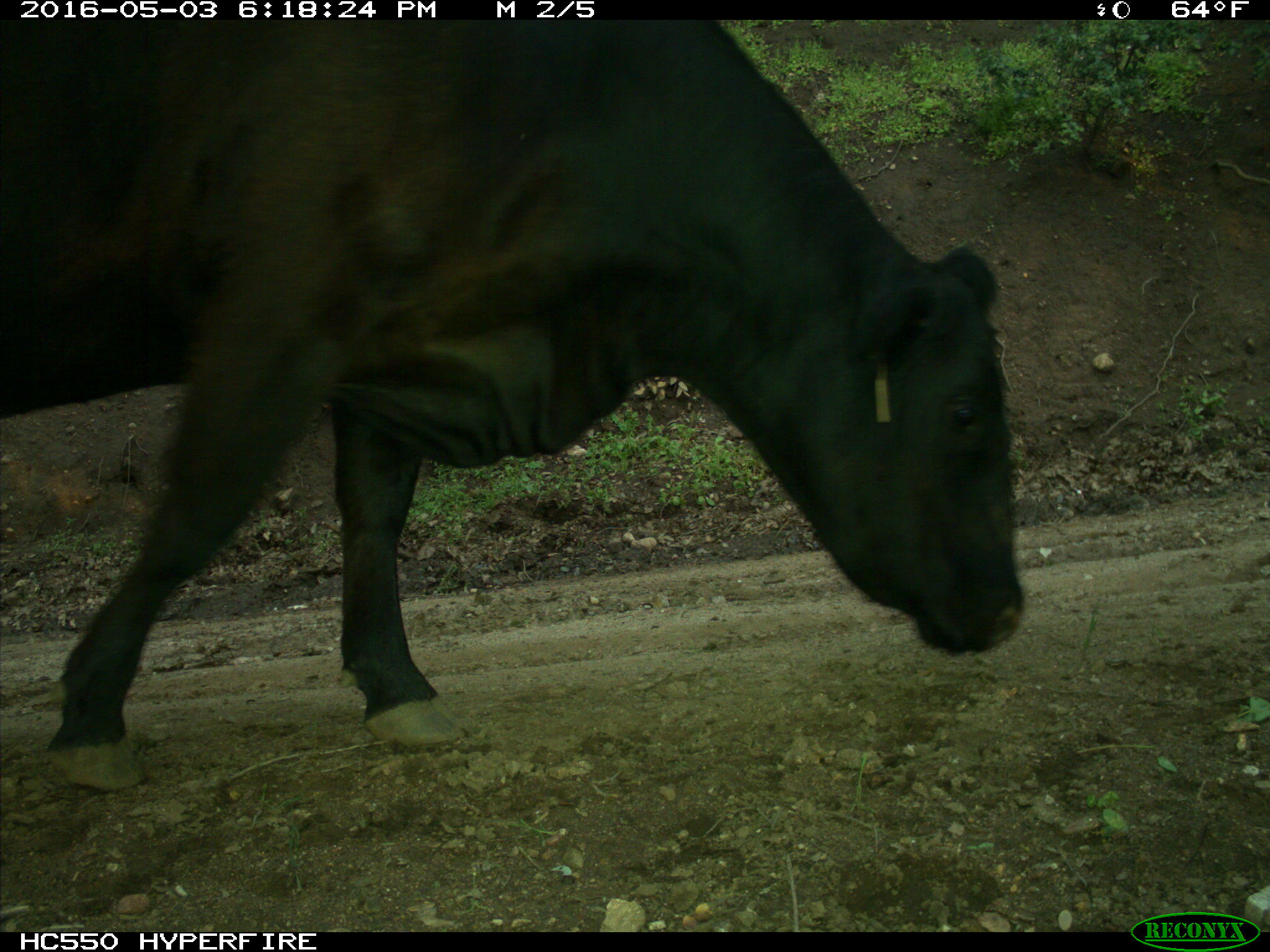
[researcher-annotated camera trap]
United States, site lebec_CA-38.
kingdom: Animalia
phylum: Chordata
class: Mammalia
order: Artiodactyla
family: Bovidae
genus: Bos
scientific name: Bos taurus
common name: domestic cow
Bos taurus (domestic cow).